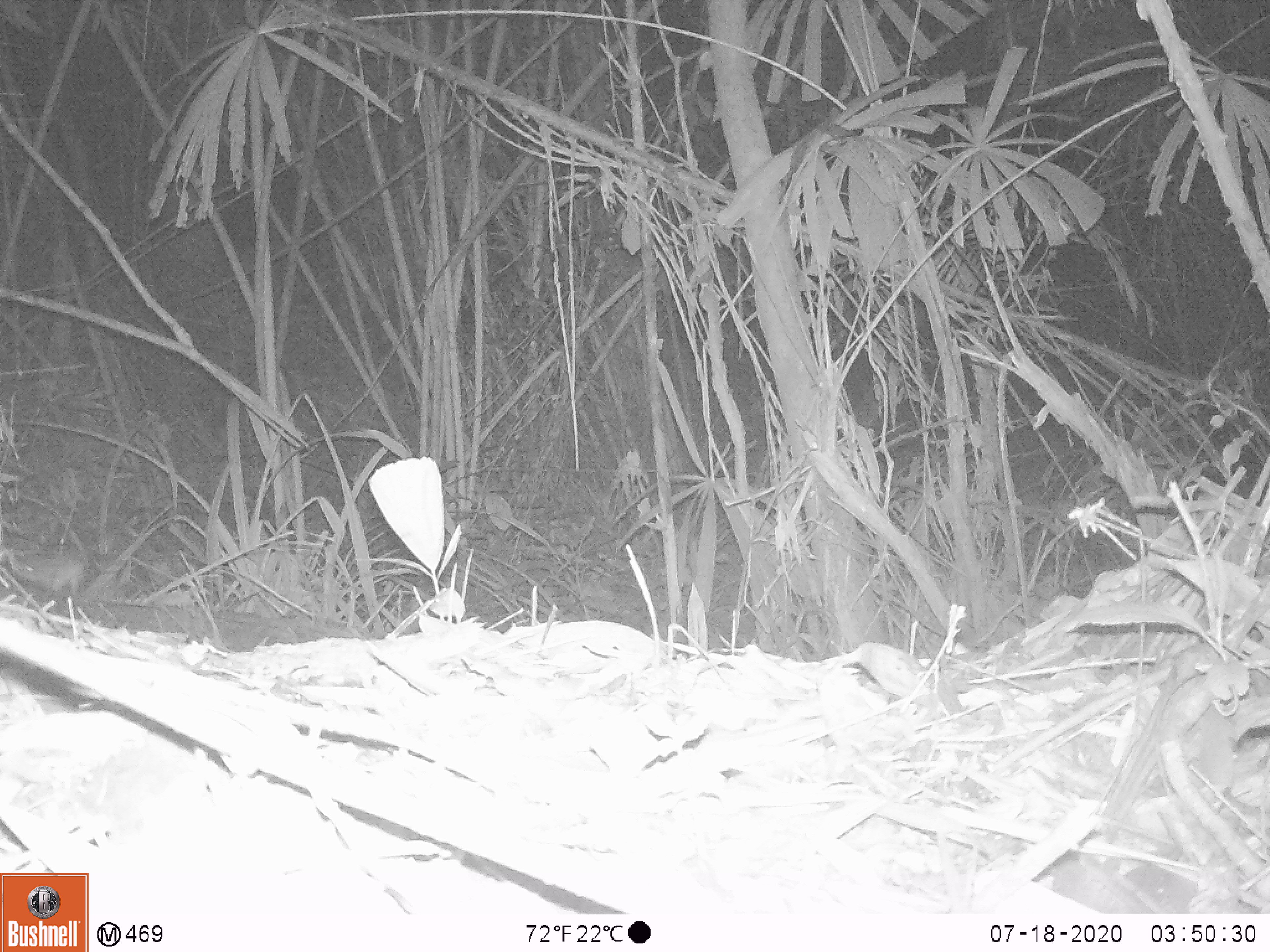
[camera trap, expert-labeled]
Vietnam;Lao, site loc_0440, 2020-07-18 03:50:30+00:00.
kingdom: Animalia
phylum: Chordata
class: Mammalia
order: Rodentia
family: Muridae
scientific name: Muridae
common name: old-world mice and rats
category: unidentified murid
Unidentified murid (old-world mice and rats) (Muridae). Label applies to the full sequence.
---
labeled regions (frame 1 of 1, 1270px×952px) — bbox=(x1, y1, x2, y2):
unidentified murid: bbox=(11, 553, 84, 595)